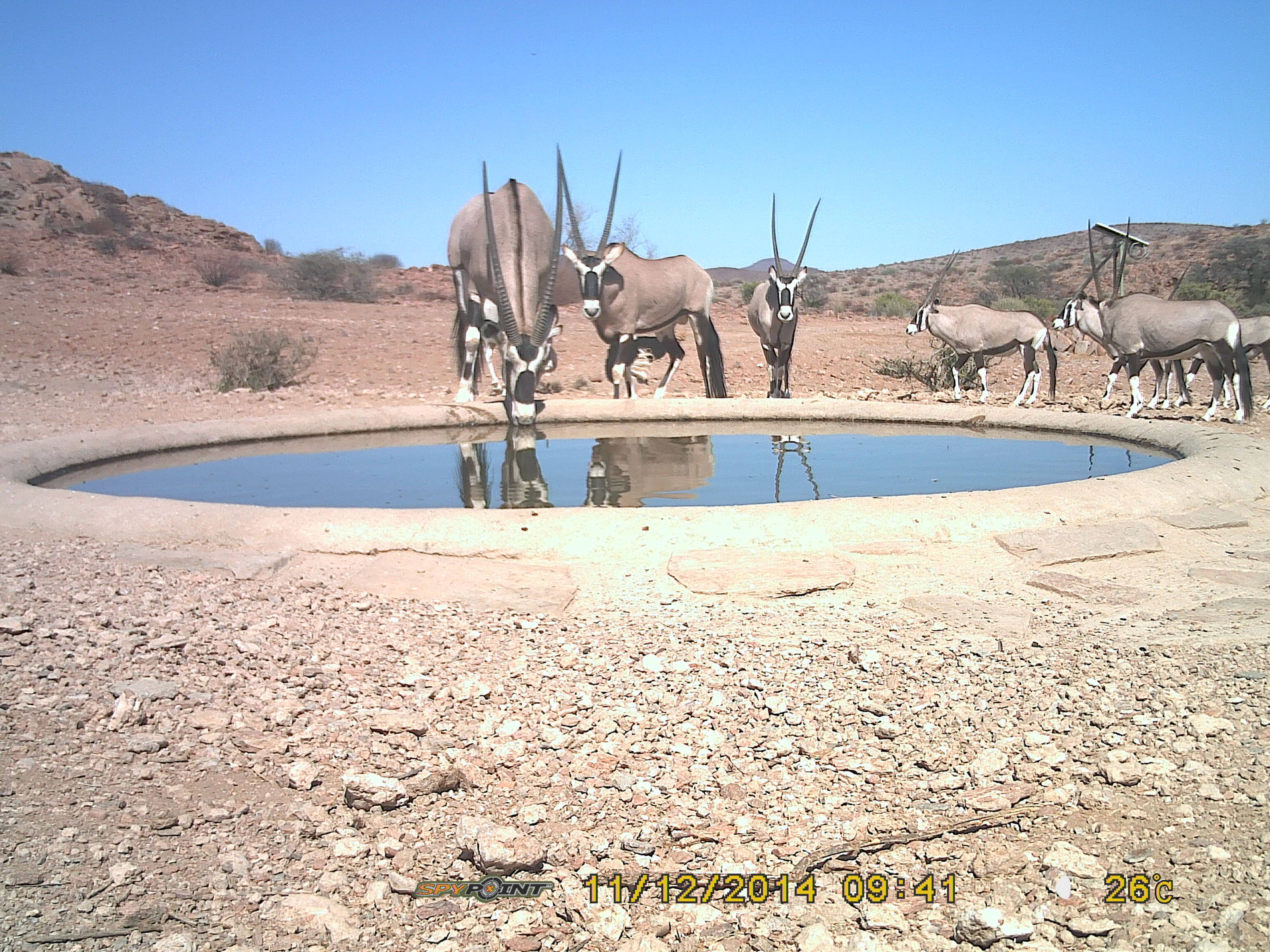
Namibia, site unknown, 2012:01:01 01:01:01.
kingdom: Animalia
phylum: Chordata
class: Mammalia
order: Artiodactyla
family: Bovidae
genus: Oryx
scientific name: Oryx gazella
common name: gemsbok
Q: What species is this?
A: Oryx gazella (gemsbok).